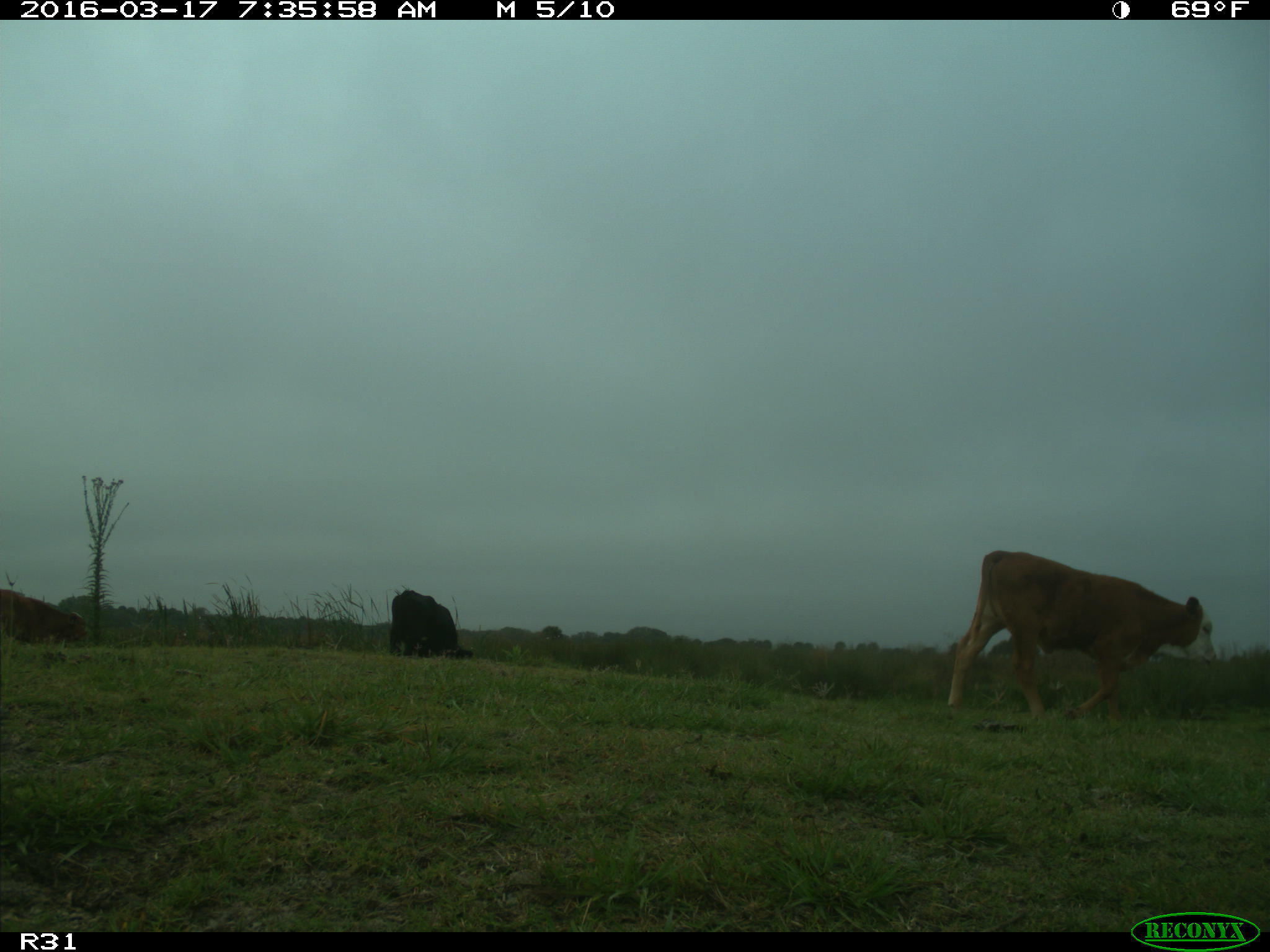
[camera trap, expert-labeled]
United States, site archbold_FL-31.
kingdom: Animalia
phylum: Chordata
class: Mammalia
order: Artiodactyla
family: Bovidae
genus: Bos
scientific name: Bos taurus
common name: domestic cow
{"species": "Bos taurus (domestic cow)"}